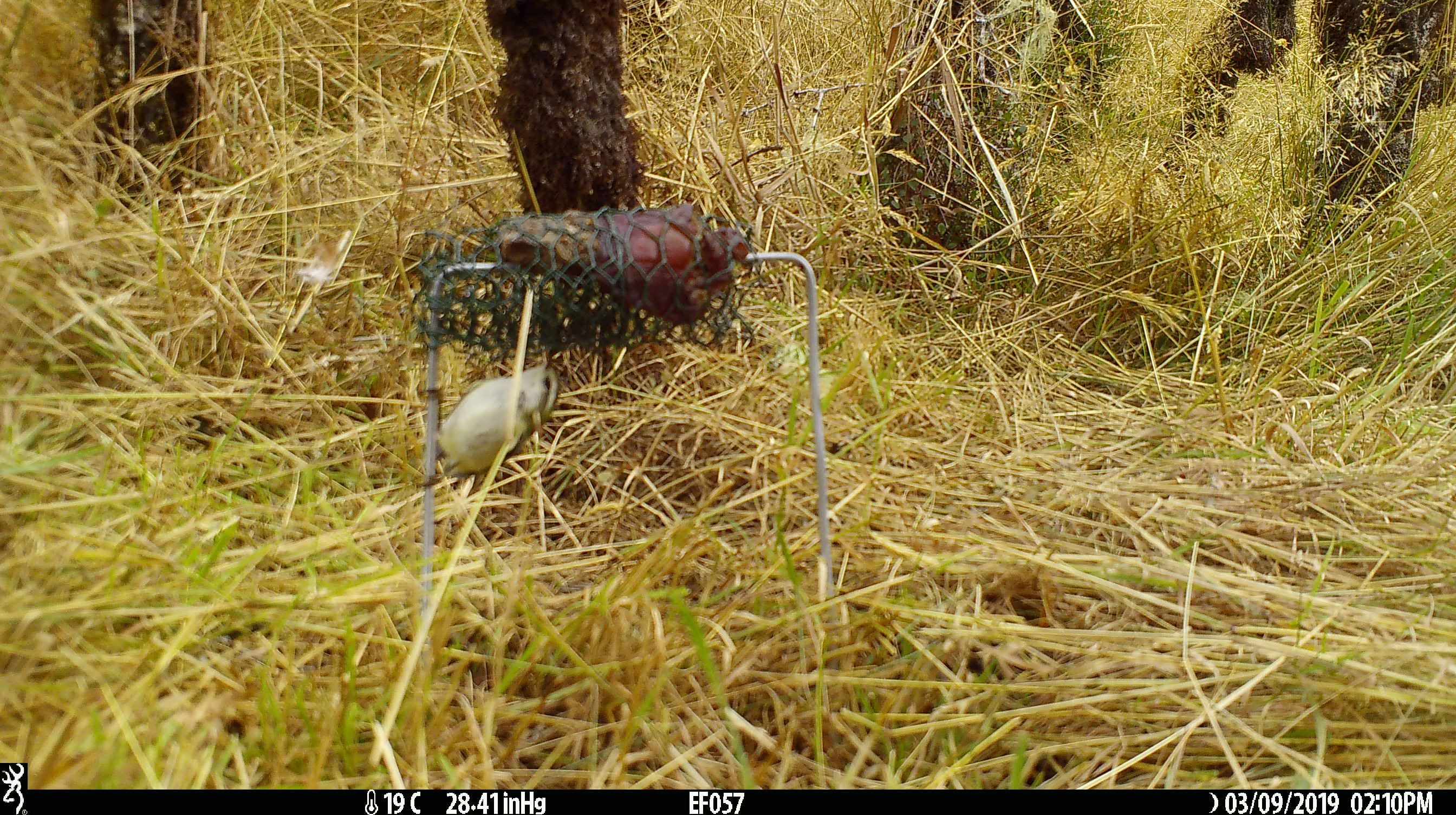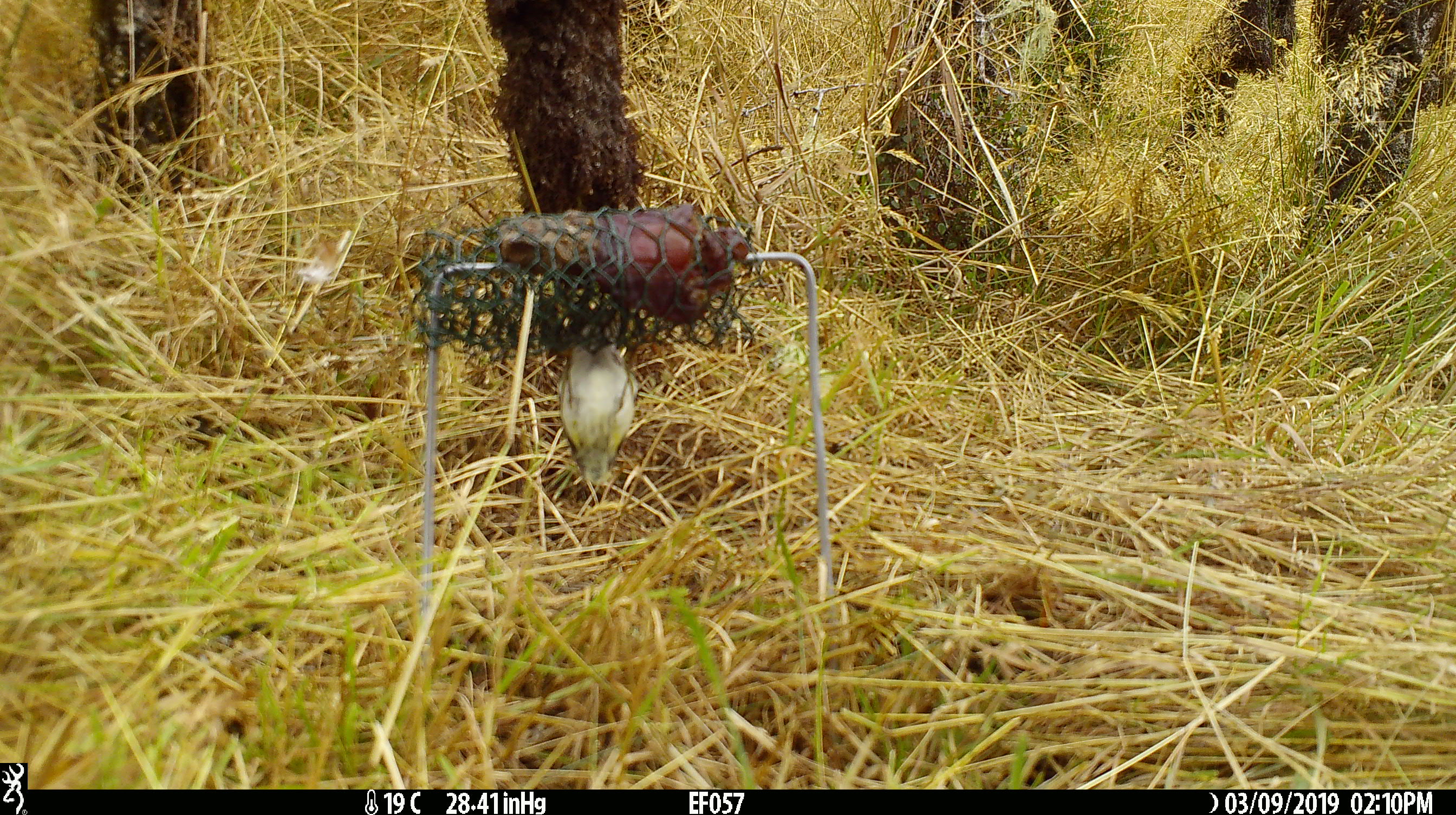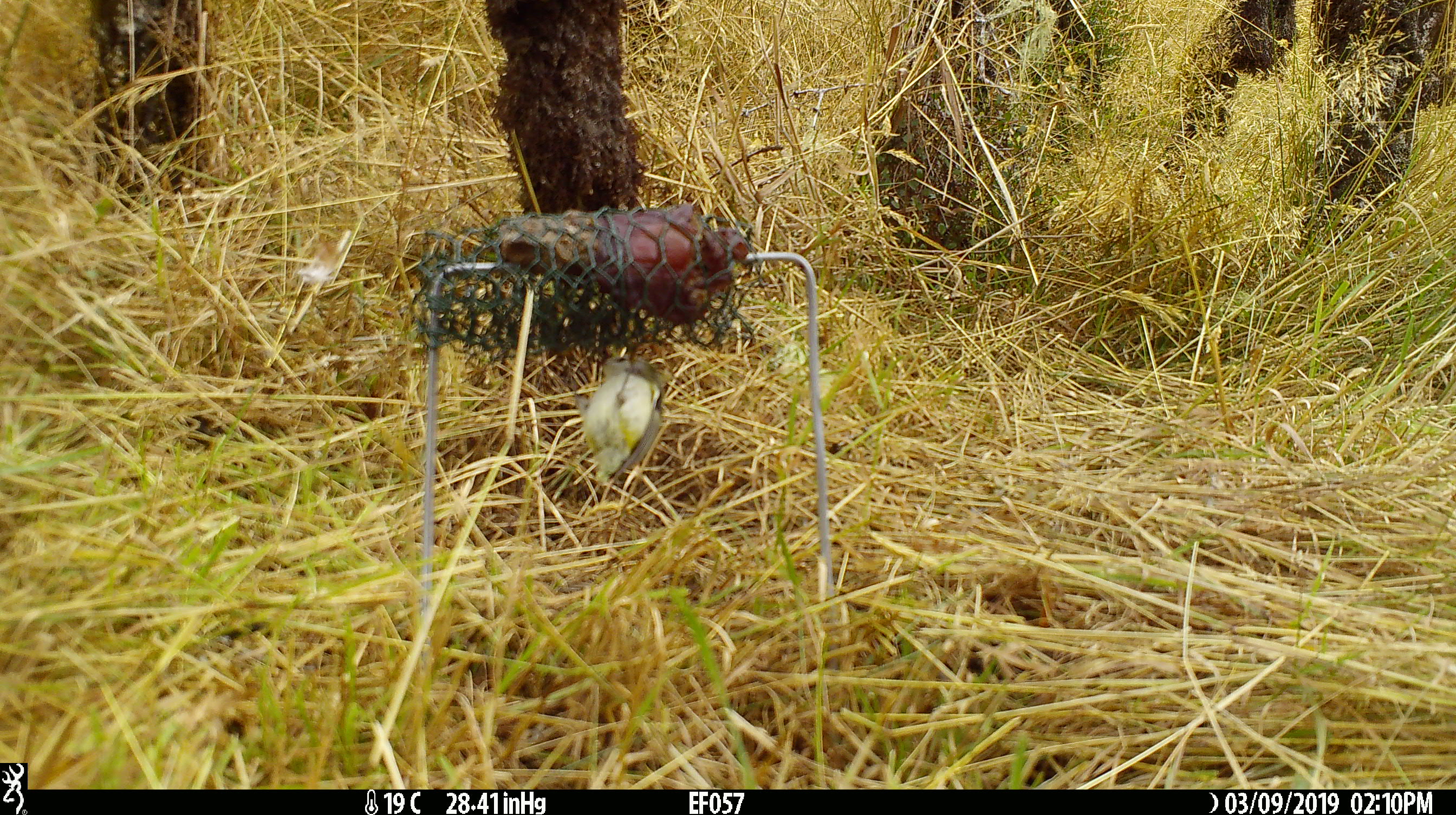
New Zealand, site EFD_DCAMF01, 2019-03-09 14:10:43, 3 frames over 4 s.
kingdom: Animalia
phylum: Chordata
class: Aves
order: Passeriformes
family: Acanthisittidae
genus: Acanthisitta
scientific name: Acanthisitta chloris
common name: rifleman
Rifleman (Acanthisitta chloris).